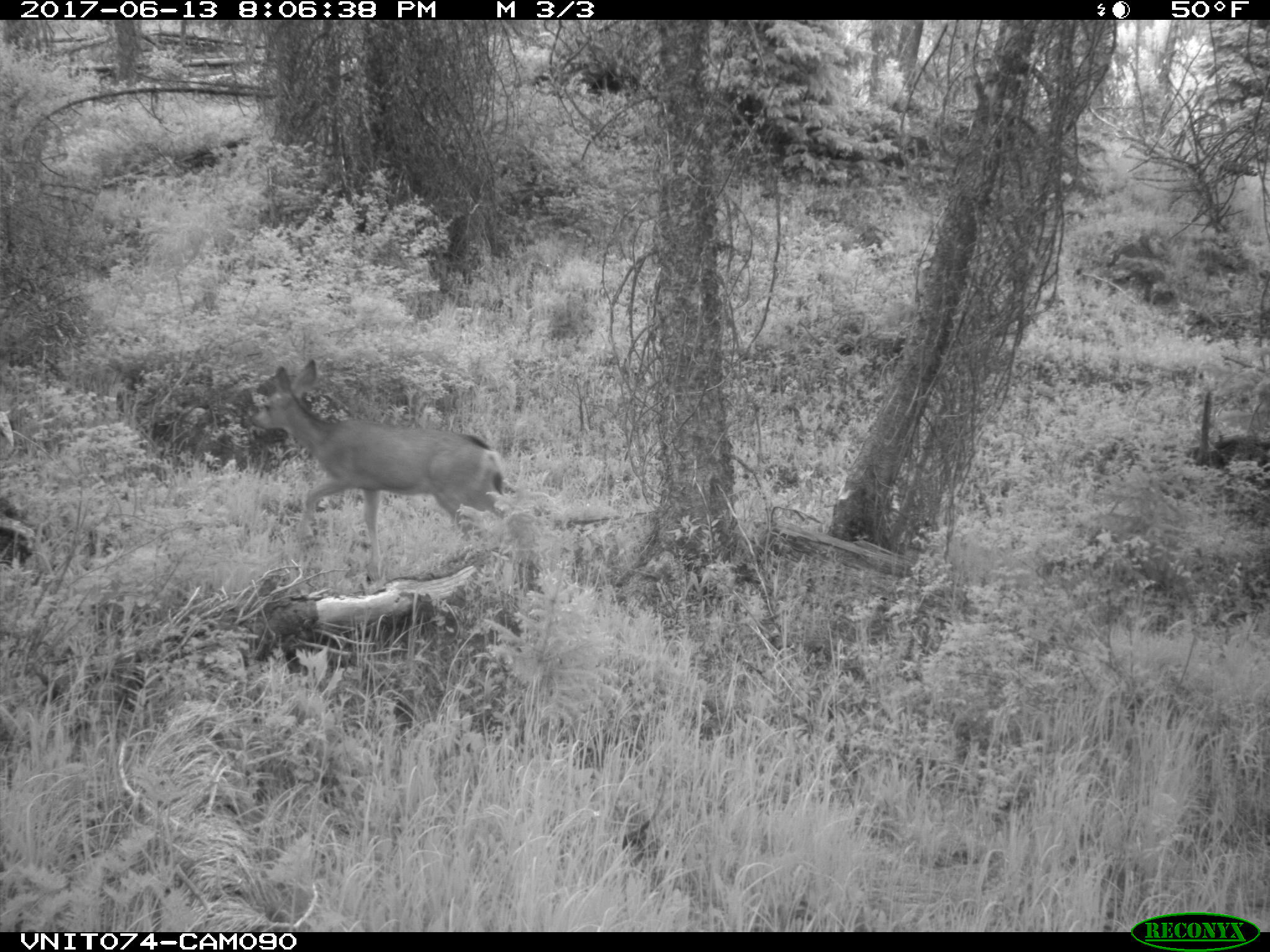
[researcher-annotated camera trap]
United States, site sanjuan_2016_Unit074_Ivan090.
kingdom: Animalia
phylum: Chordata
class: Mammalia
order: Artiodactyla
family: Cervidae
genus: Odocoileus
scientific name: Odocoileus hemionus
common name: mule deer